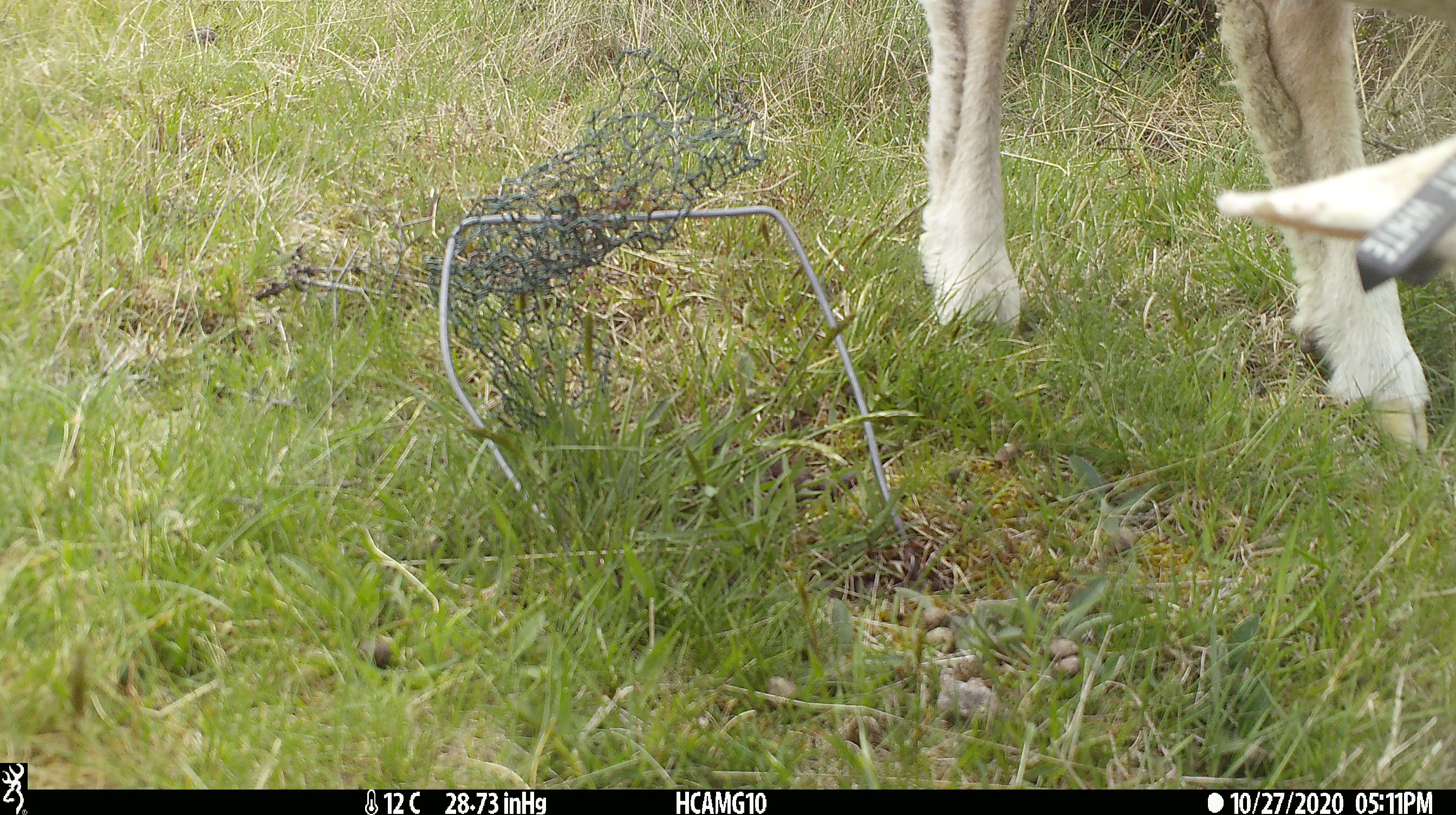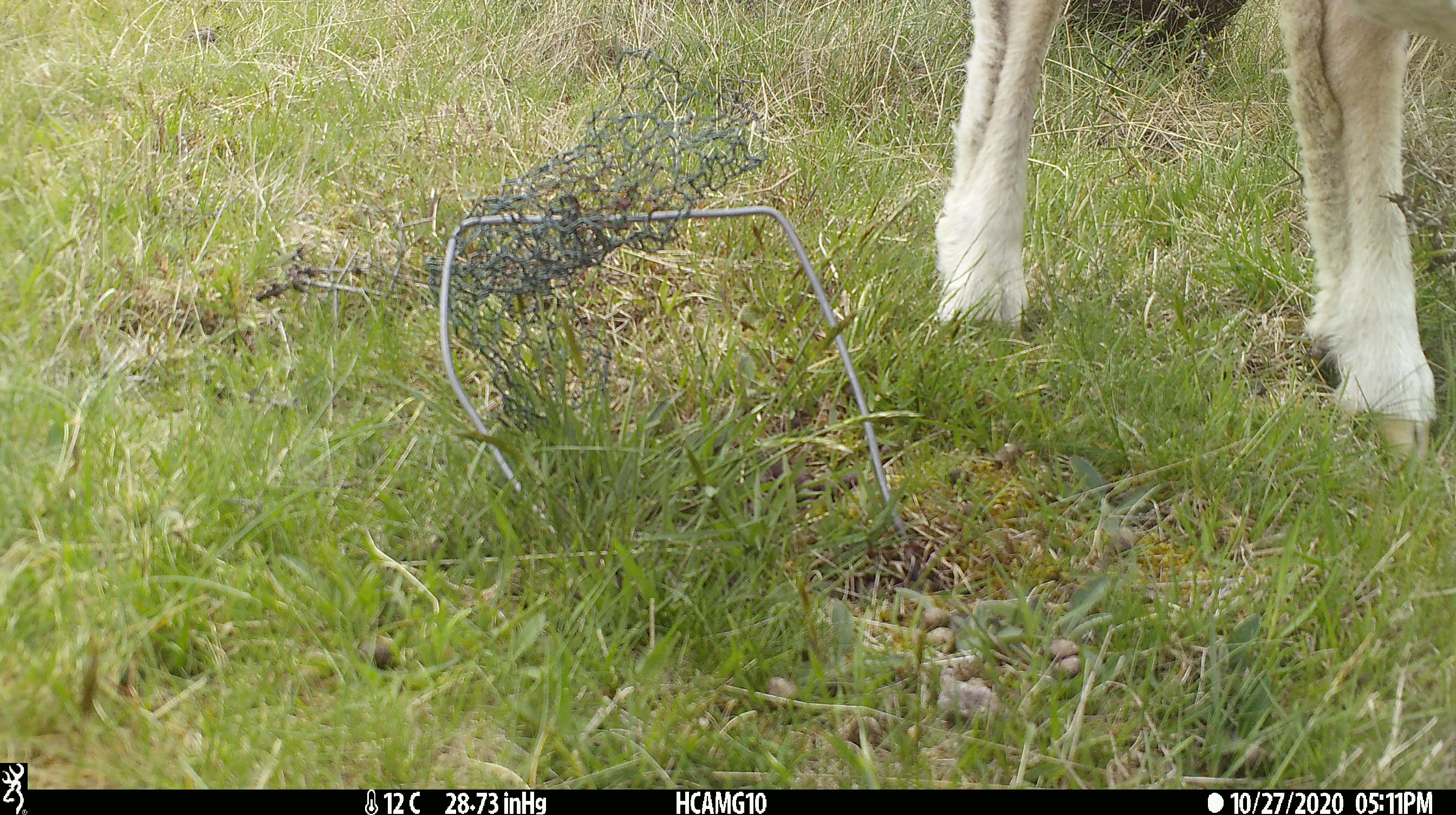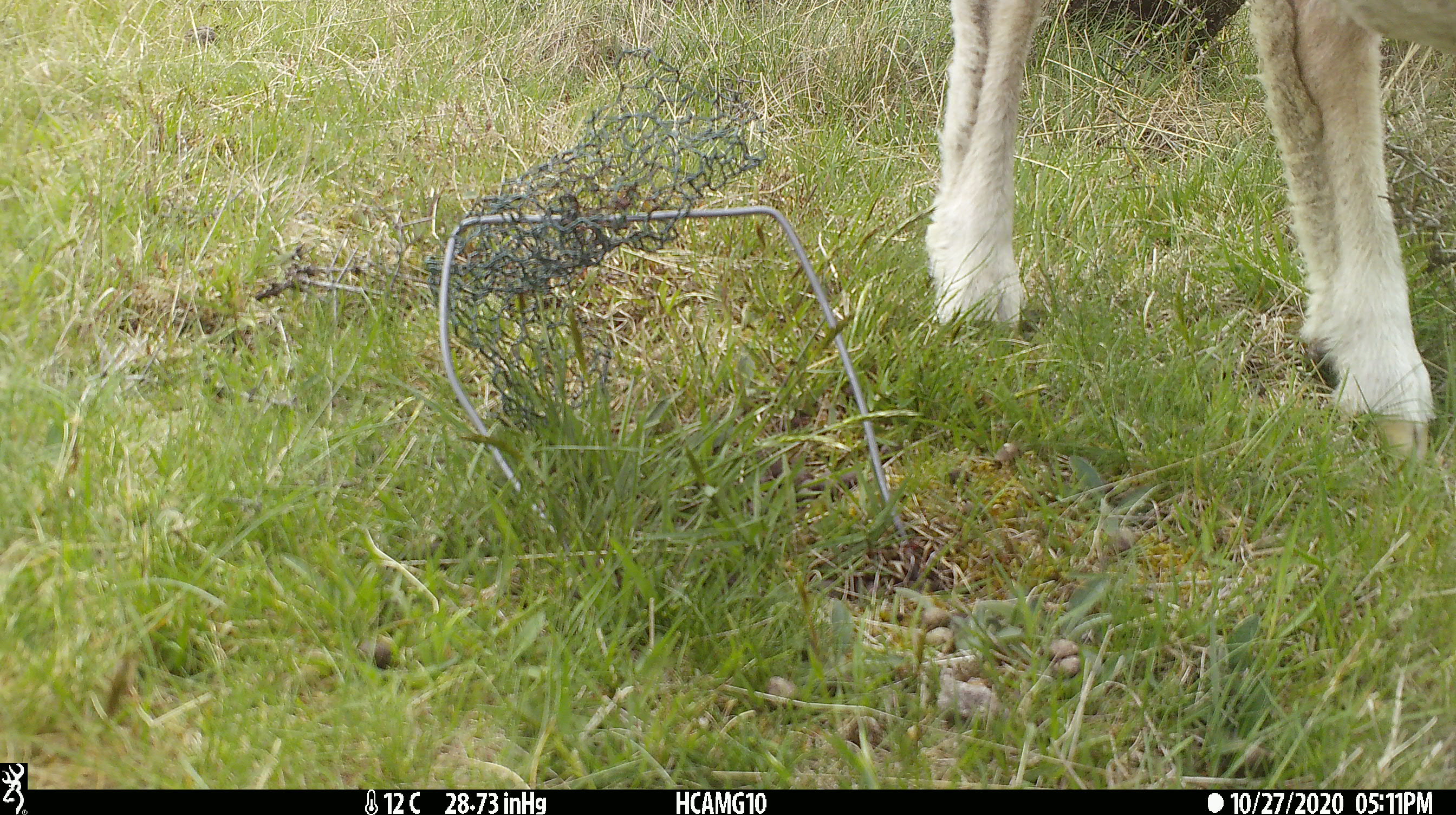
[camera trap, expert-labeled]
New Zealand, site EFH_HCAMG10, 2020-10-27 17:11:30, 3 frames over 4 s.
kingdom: Animalia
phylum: Chordata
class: Mammalia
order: Artiodactyla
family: Bovidae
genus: Ovis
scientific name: Ovis aries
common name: domestic sheep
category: sheep